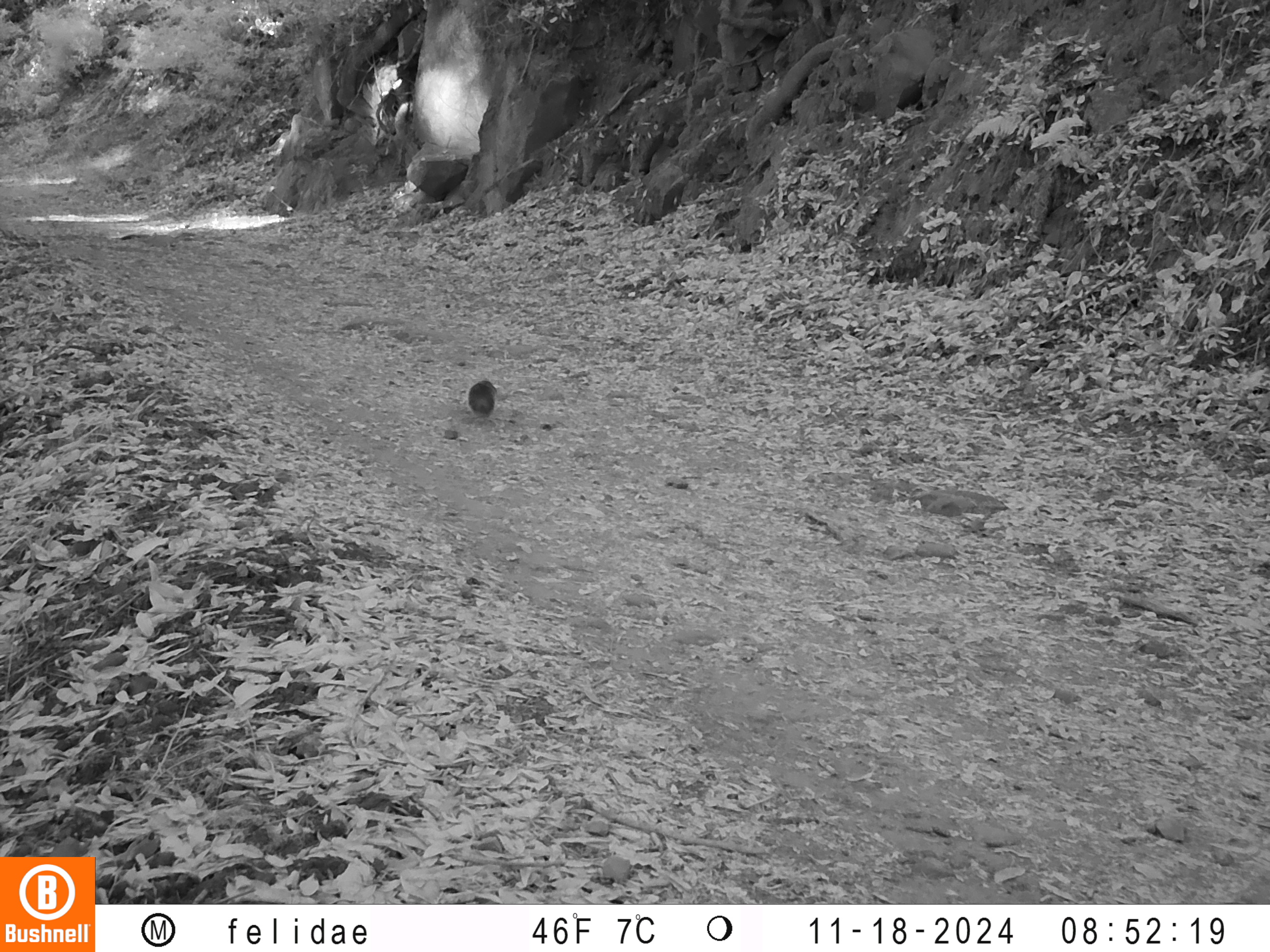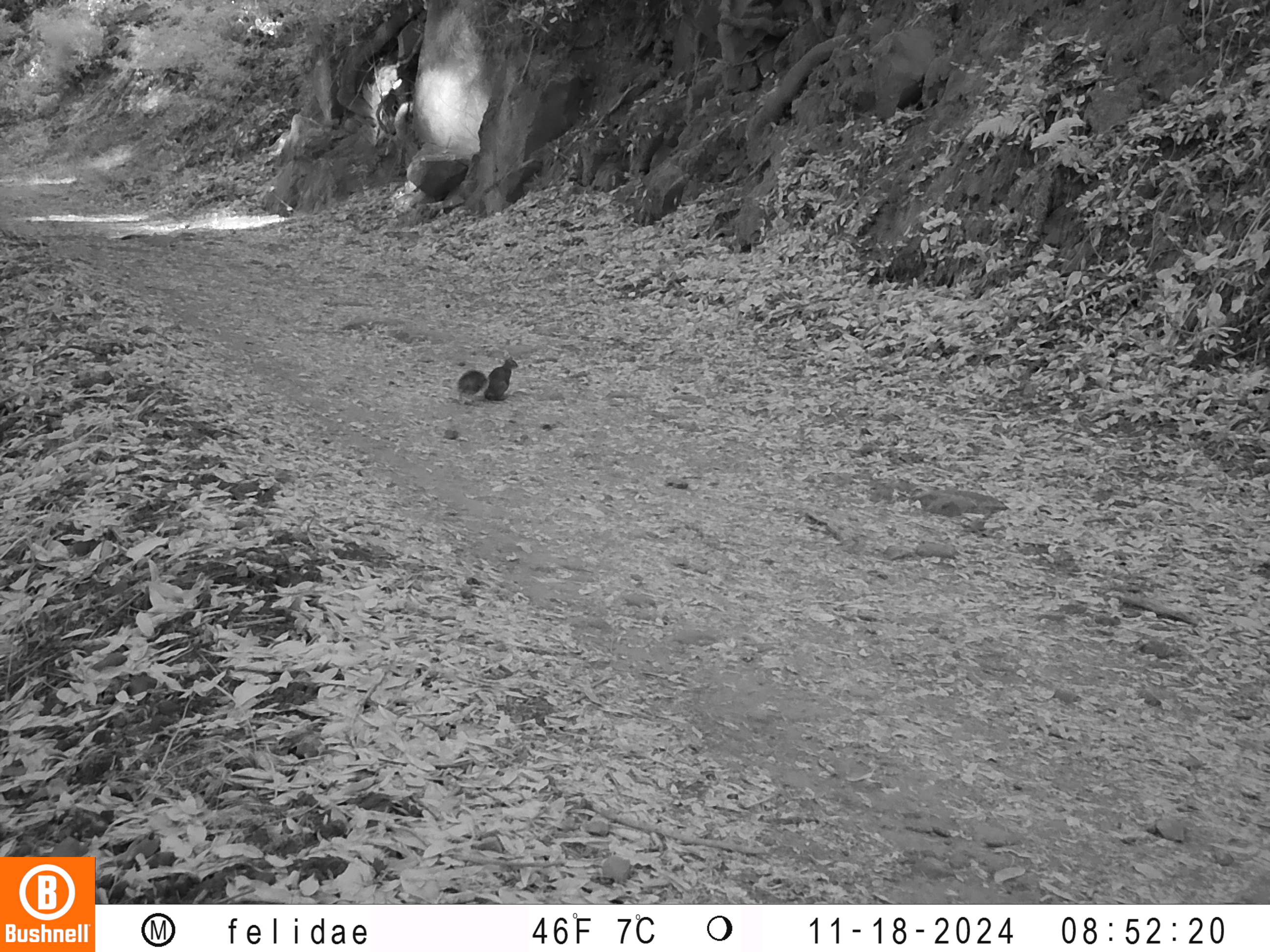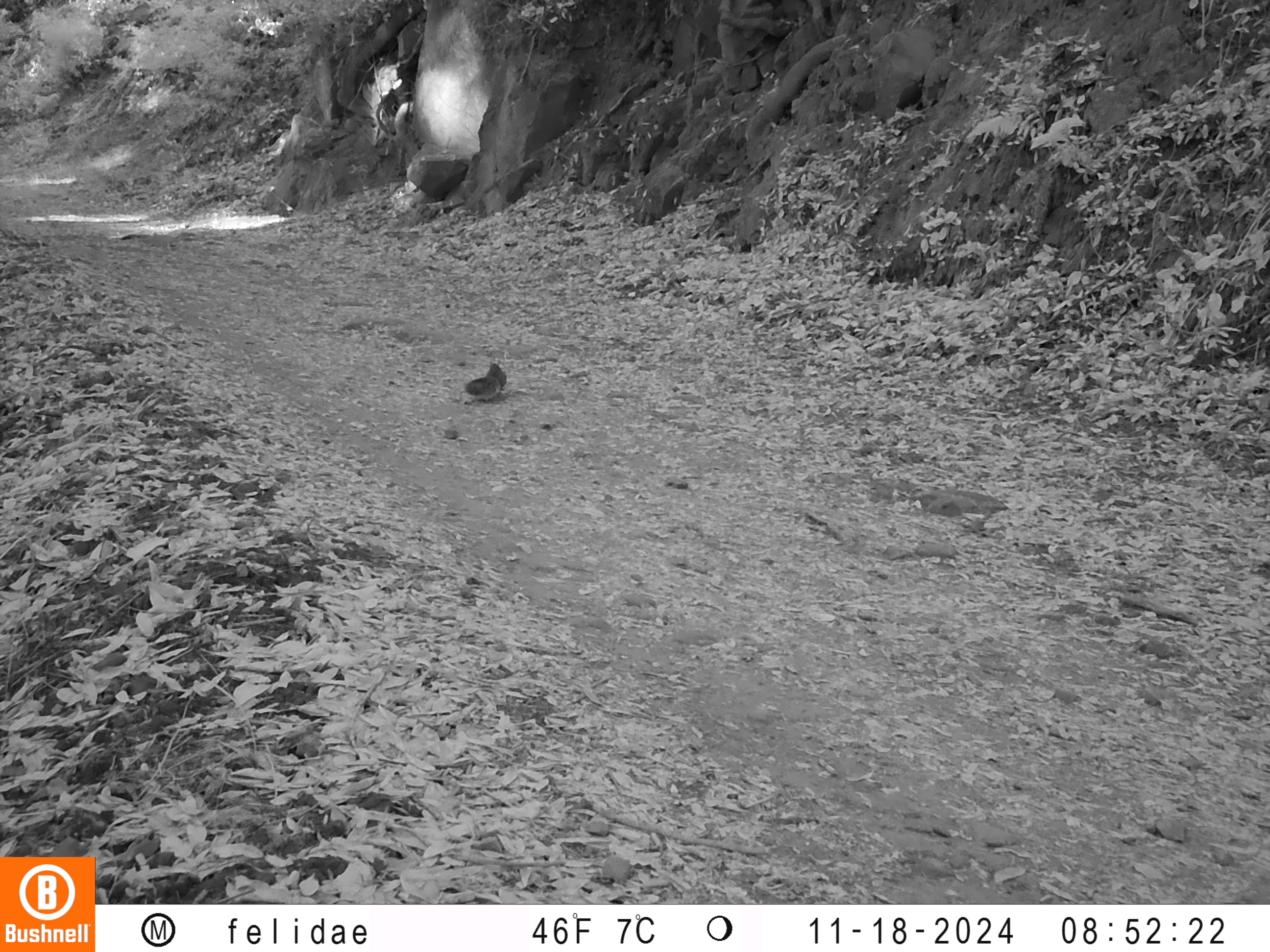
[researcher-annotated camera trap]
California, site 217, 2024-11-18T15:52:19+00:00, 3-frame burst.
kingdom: Animalia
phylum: Chordata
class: Mammalia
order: Rodentia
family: Sciuridae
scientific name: Sciuridae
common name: squirrel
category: unknown squirrel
Unknown squirrel (squirrel) (Sciuridae).